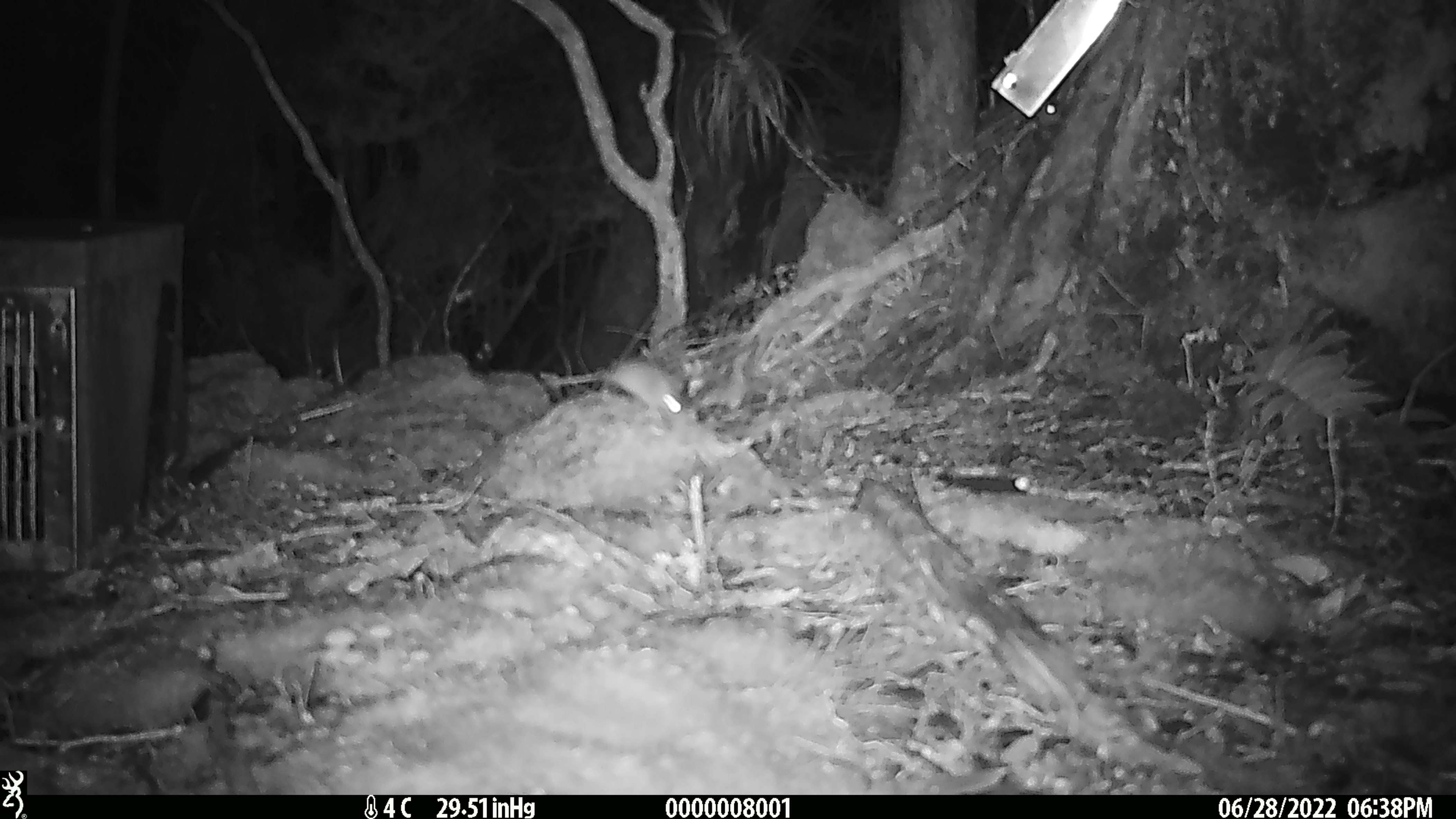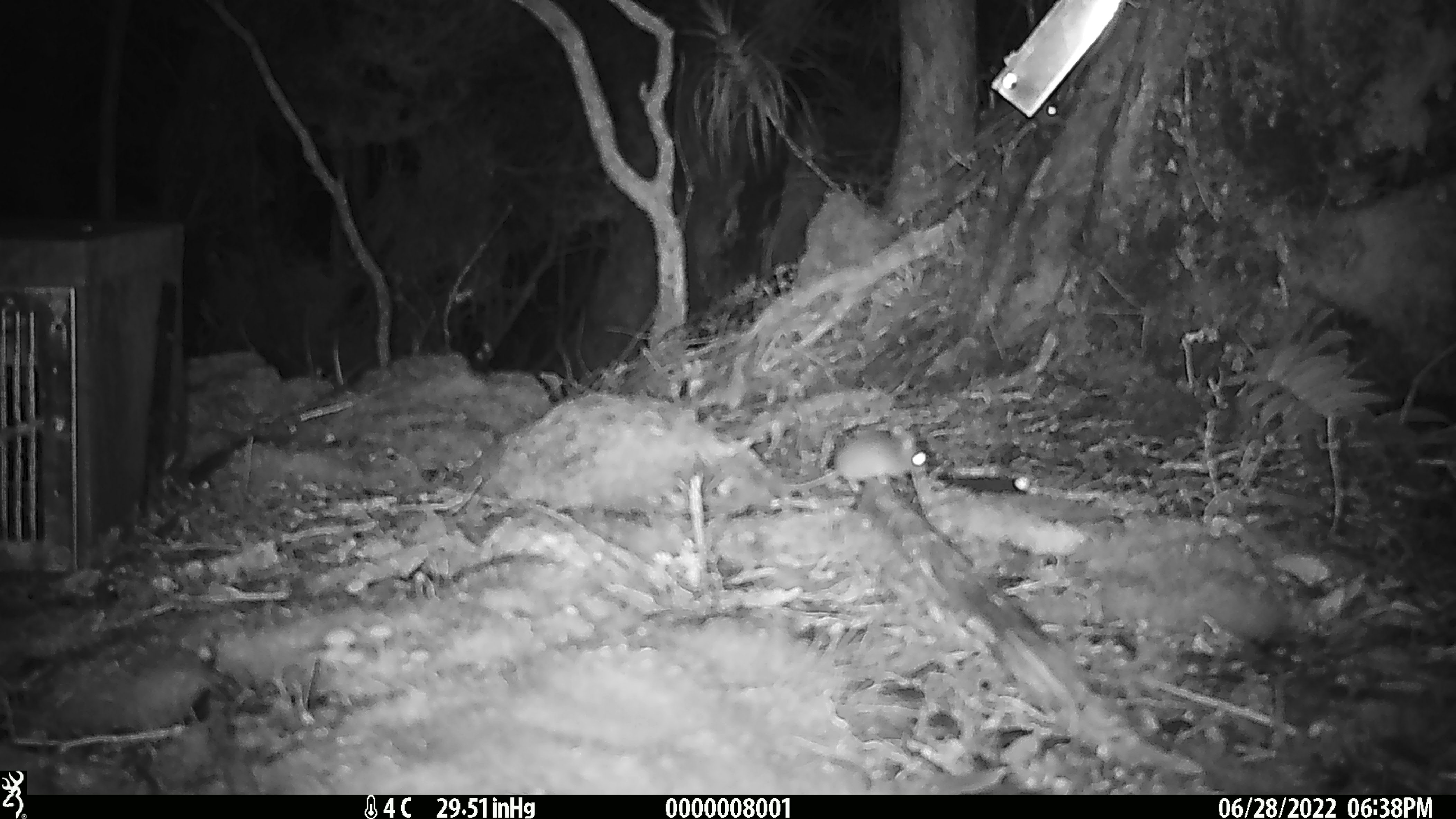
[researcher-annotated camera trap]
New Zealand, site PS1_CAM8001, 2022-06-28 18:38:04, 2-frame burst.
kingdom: Animalia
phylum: Chordata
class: Mammalia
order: Rodentia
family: Muridae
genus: Mus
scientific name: Mus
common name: mouse